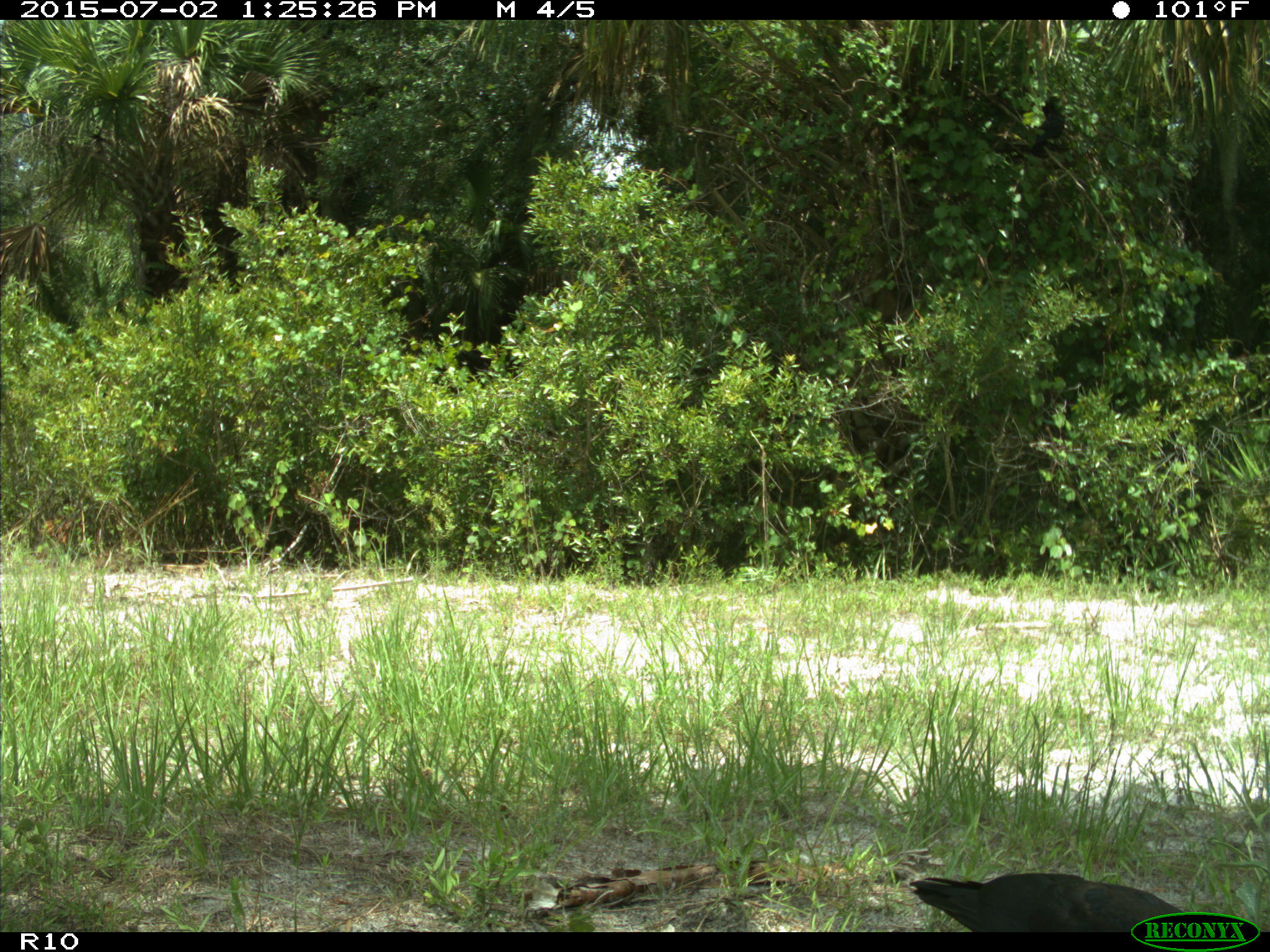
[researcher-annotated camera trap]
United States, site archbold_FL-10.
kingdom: Animalia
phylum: Chordata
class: Aves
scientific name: Aves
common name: birds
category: unidentified bird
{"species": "unidentified bird (birds) (Aves)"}